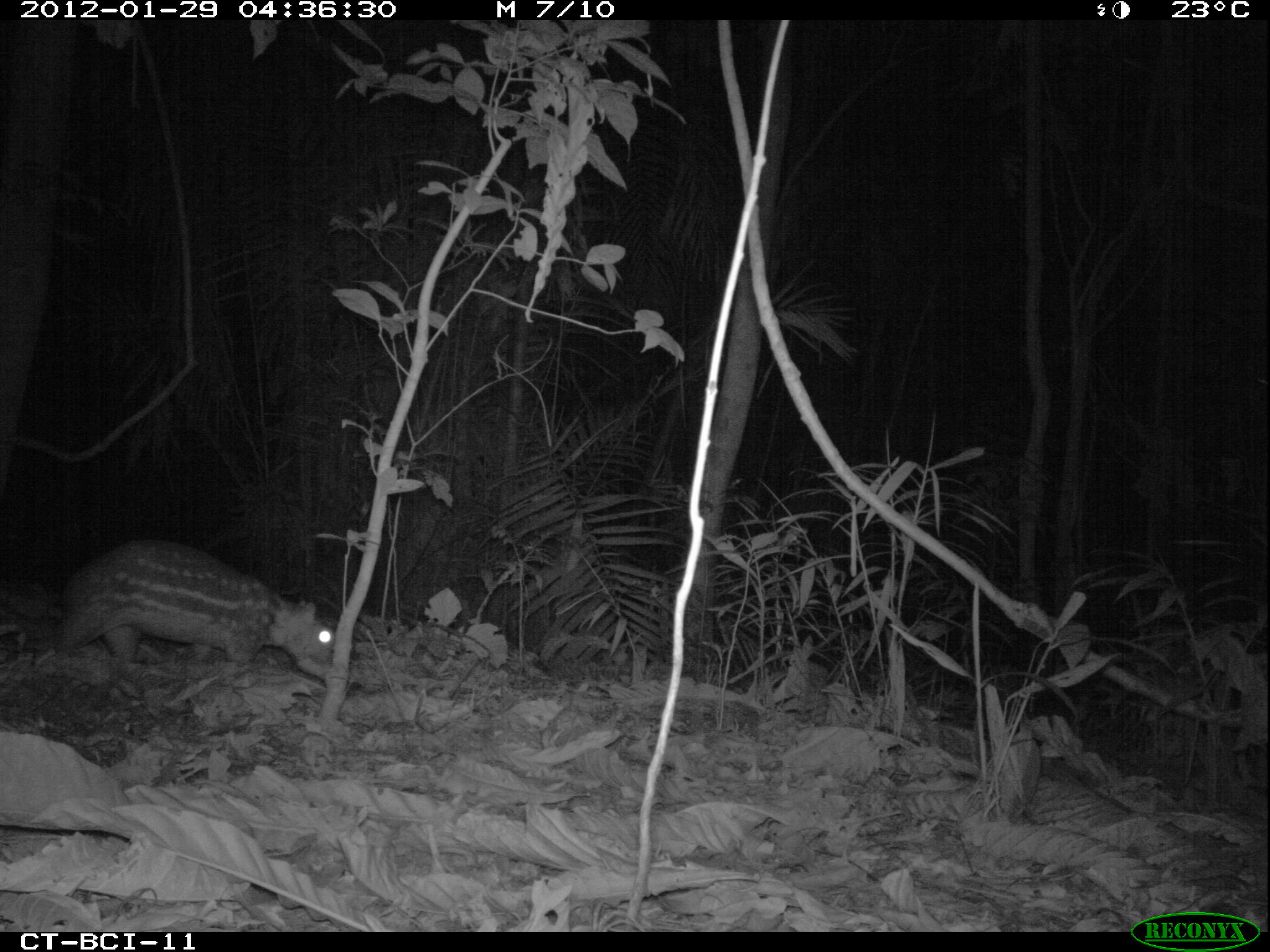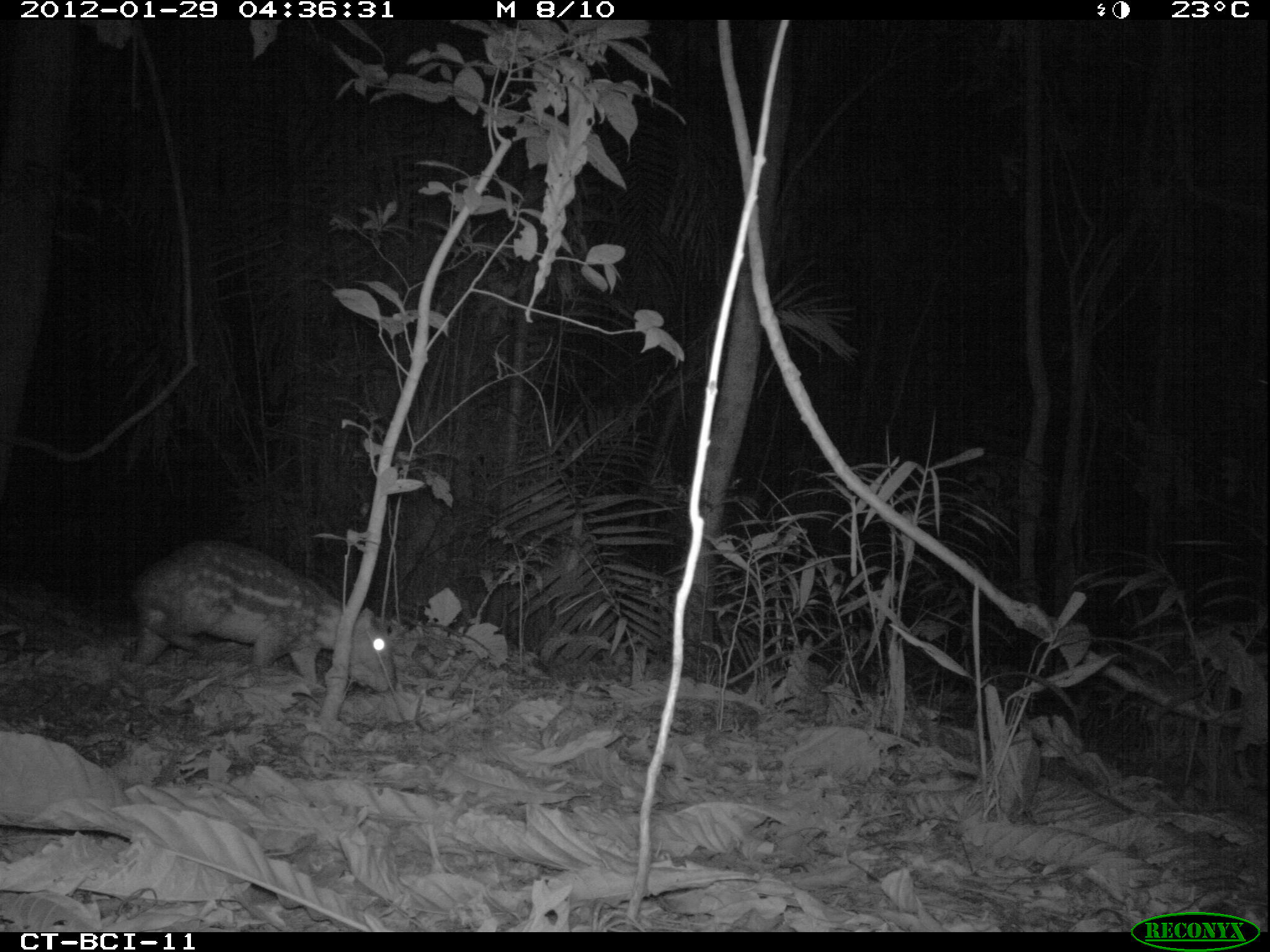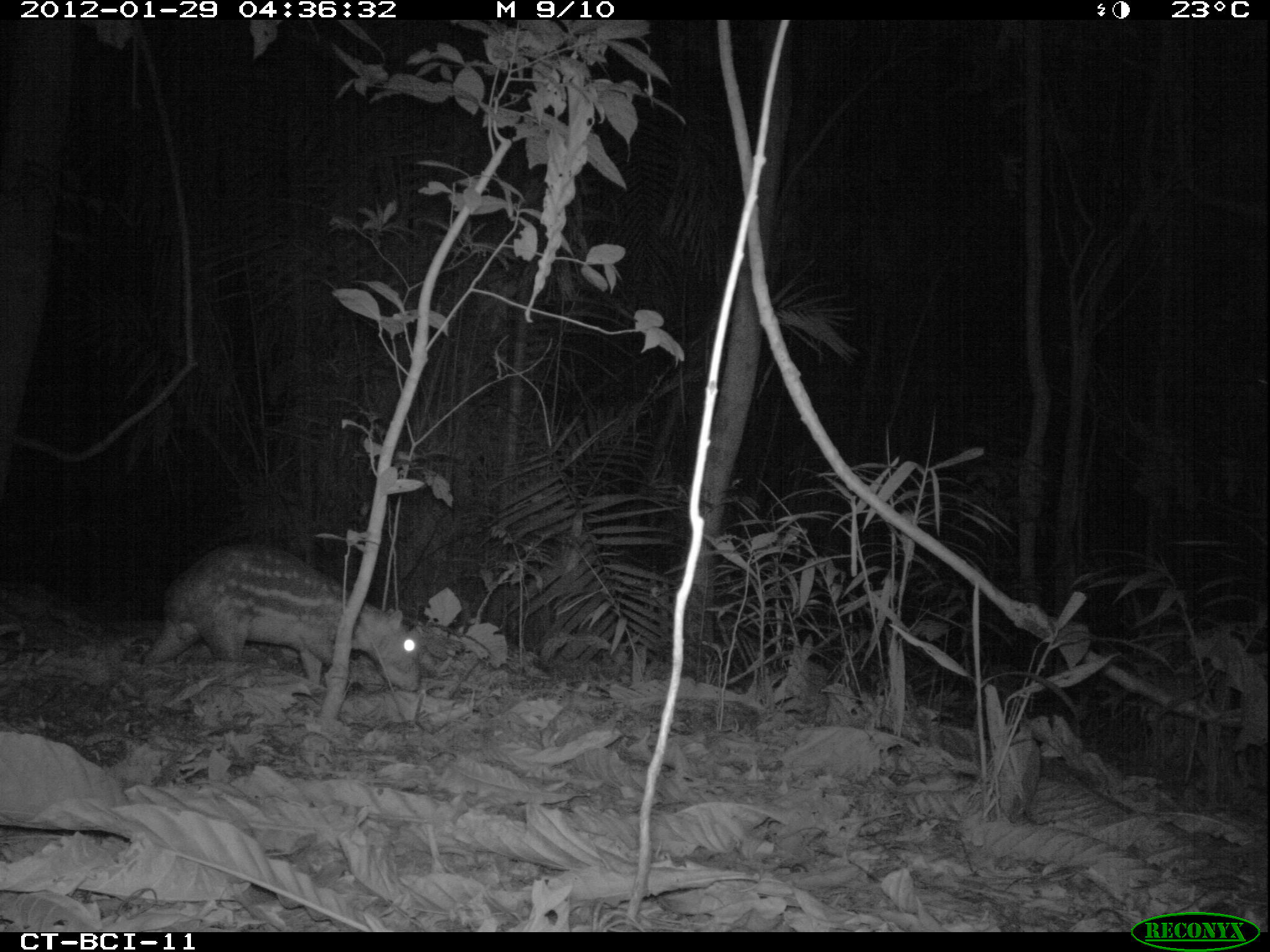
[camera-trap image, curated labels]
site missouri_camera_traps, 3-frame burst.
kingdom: Animalia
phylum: Chordata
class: Mammalia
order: Rodentia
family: Cuniculidae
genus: Cuniculus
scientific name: Cuniculus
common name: paca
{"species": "paca (Cuniculus)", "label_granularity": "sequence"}